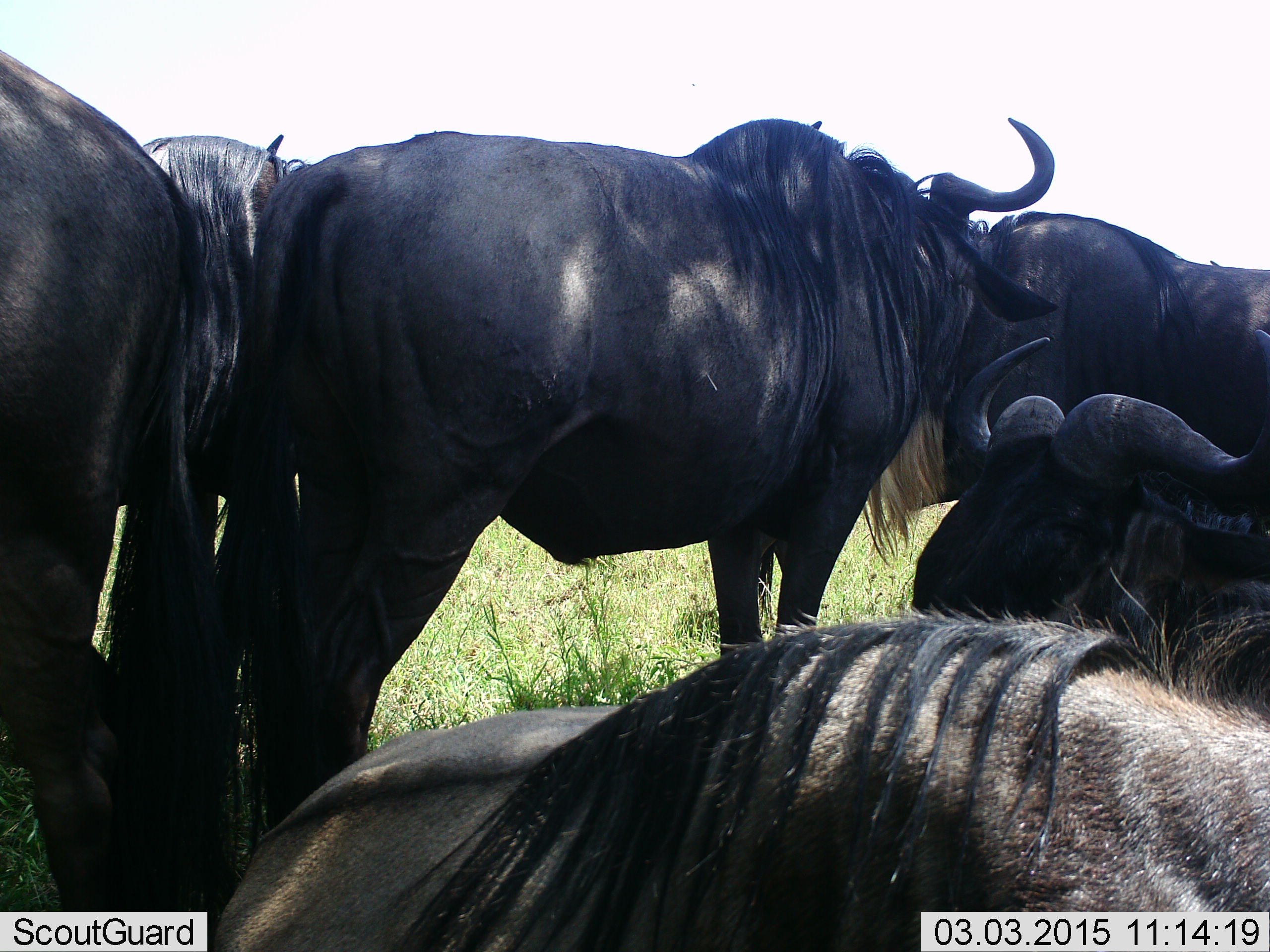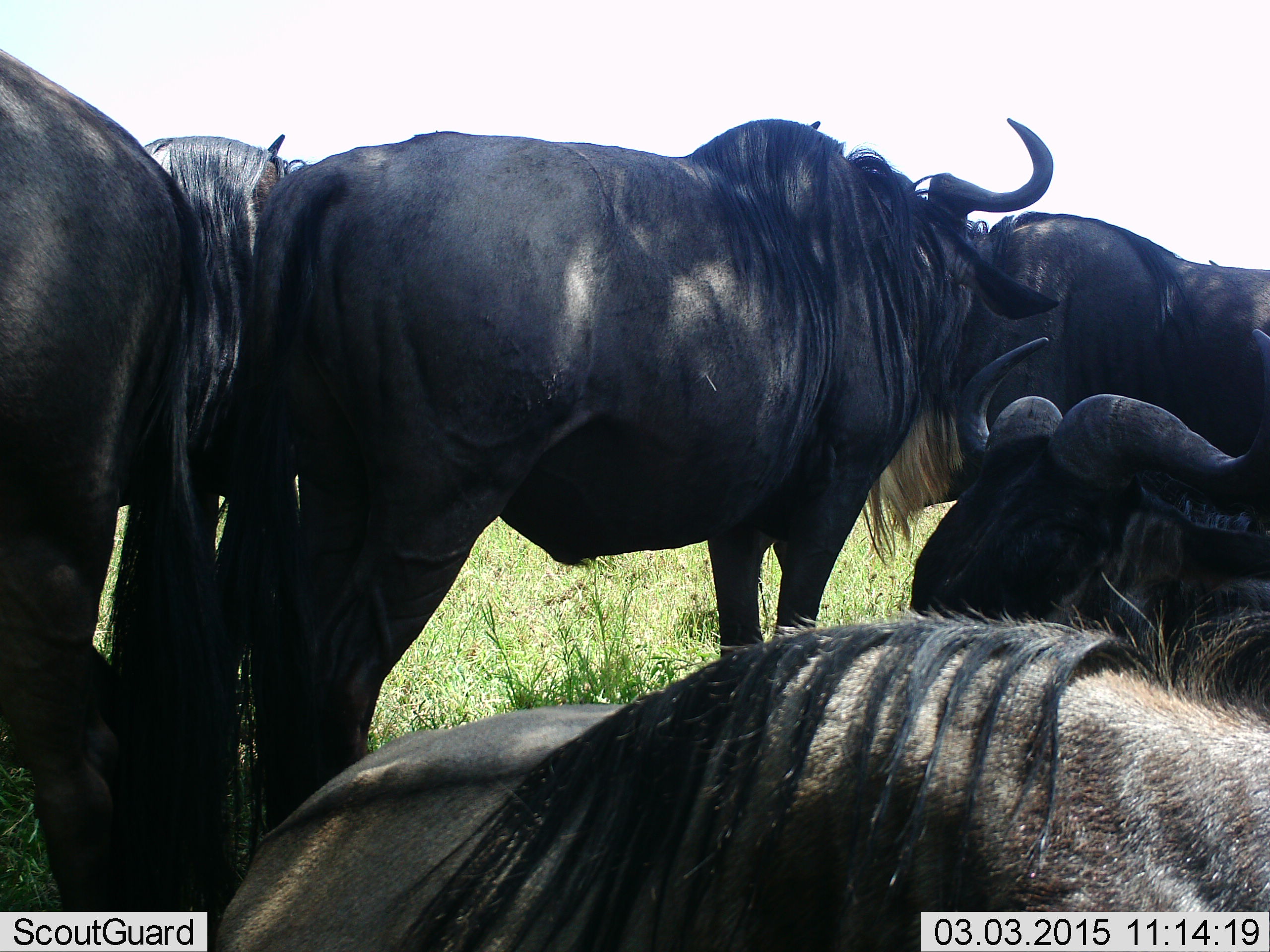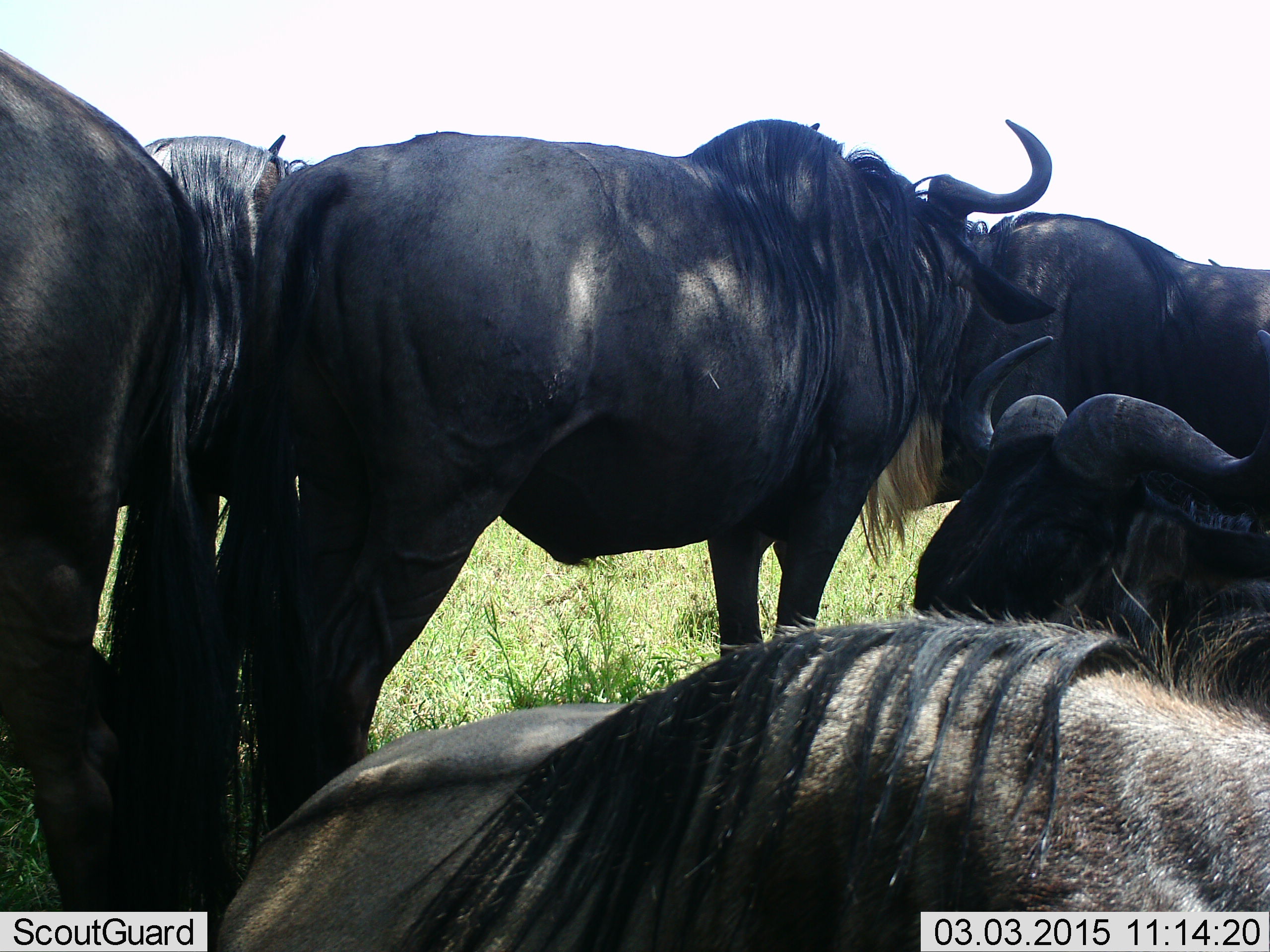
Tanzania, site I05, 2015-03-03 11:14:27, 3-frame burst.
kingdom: Animalia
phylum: Chordata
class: Mammalia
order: Artiodactyla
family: Bovidae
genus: Connochaetes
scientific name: Connochaetes taurinus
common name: blue wildebeest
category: wildebeest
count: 6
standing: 100%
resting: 80%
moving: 0%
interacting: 0%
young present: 0%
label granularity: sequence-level